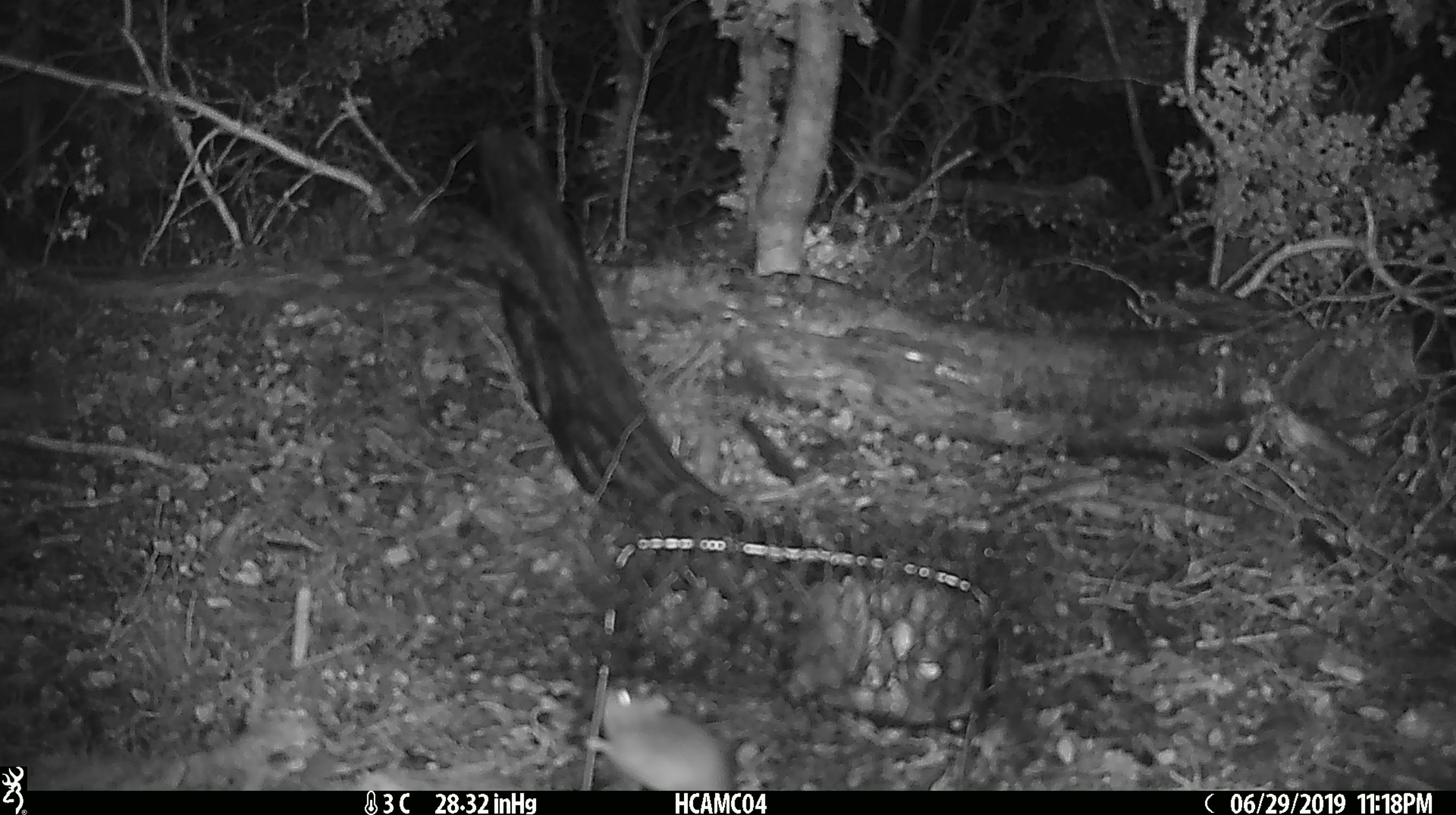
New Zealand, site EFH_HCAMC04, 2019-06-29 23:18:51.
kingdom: Animalia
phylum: Chordata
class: Mammalia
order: Rodentia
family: Muridae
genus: Mus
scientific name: Mus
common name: mouse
Mouse (Mus).